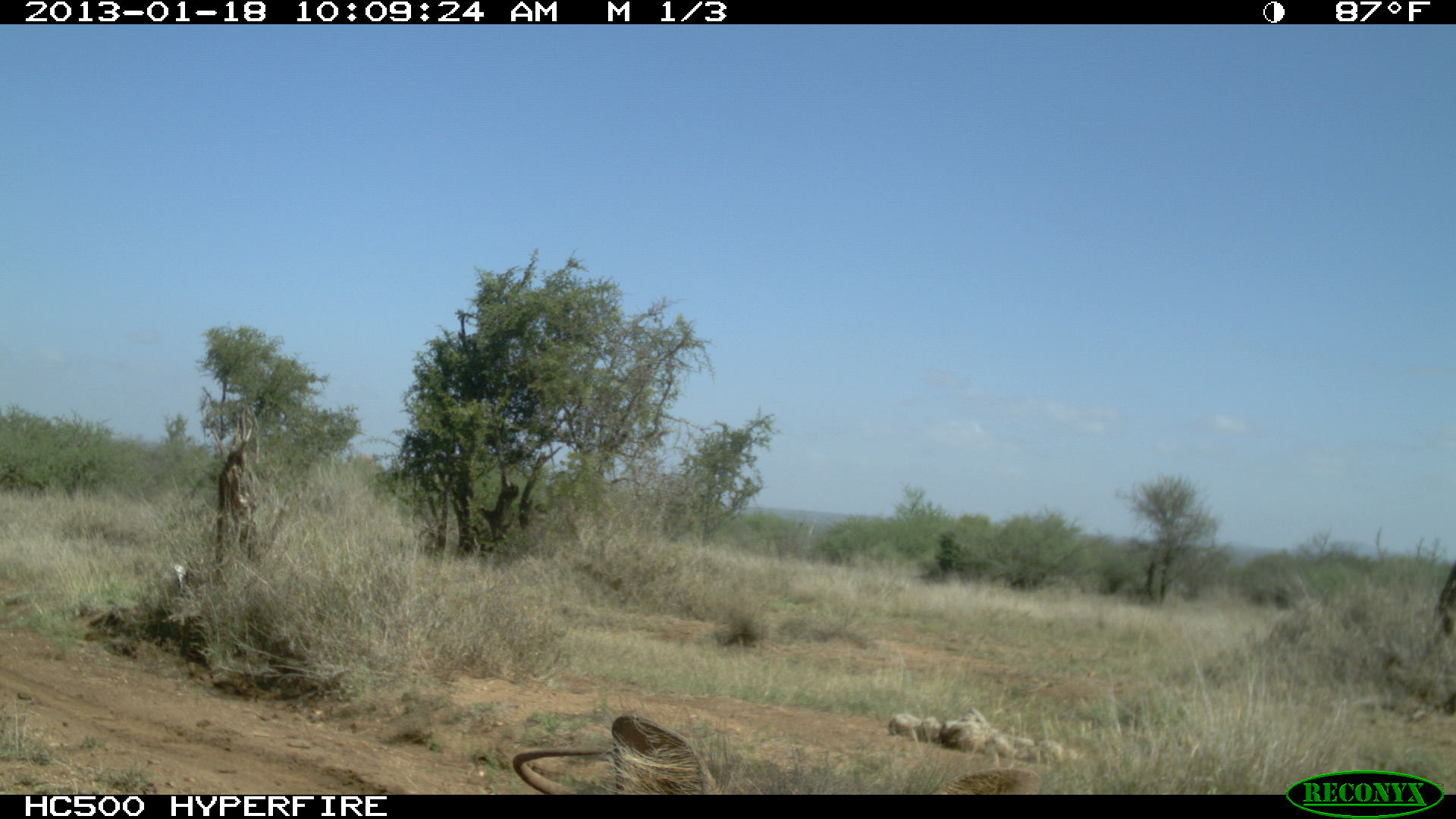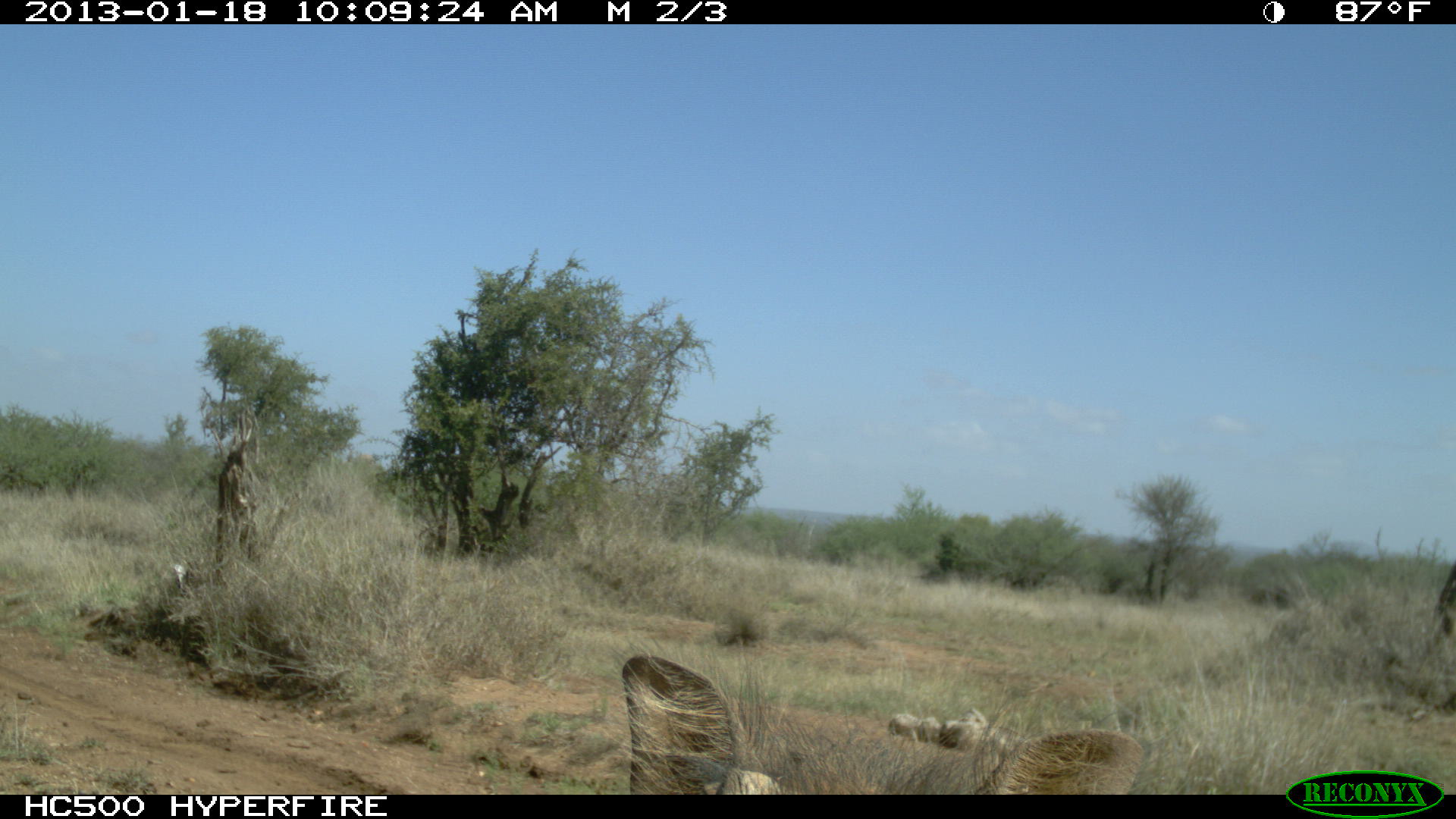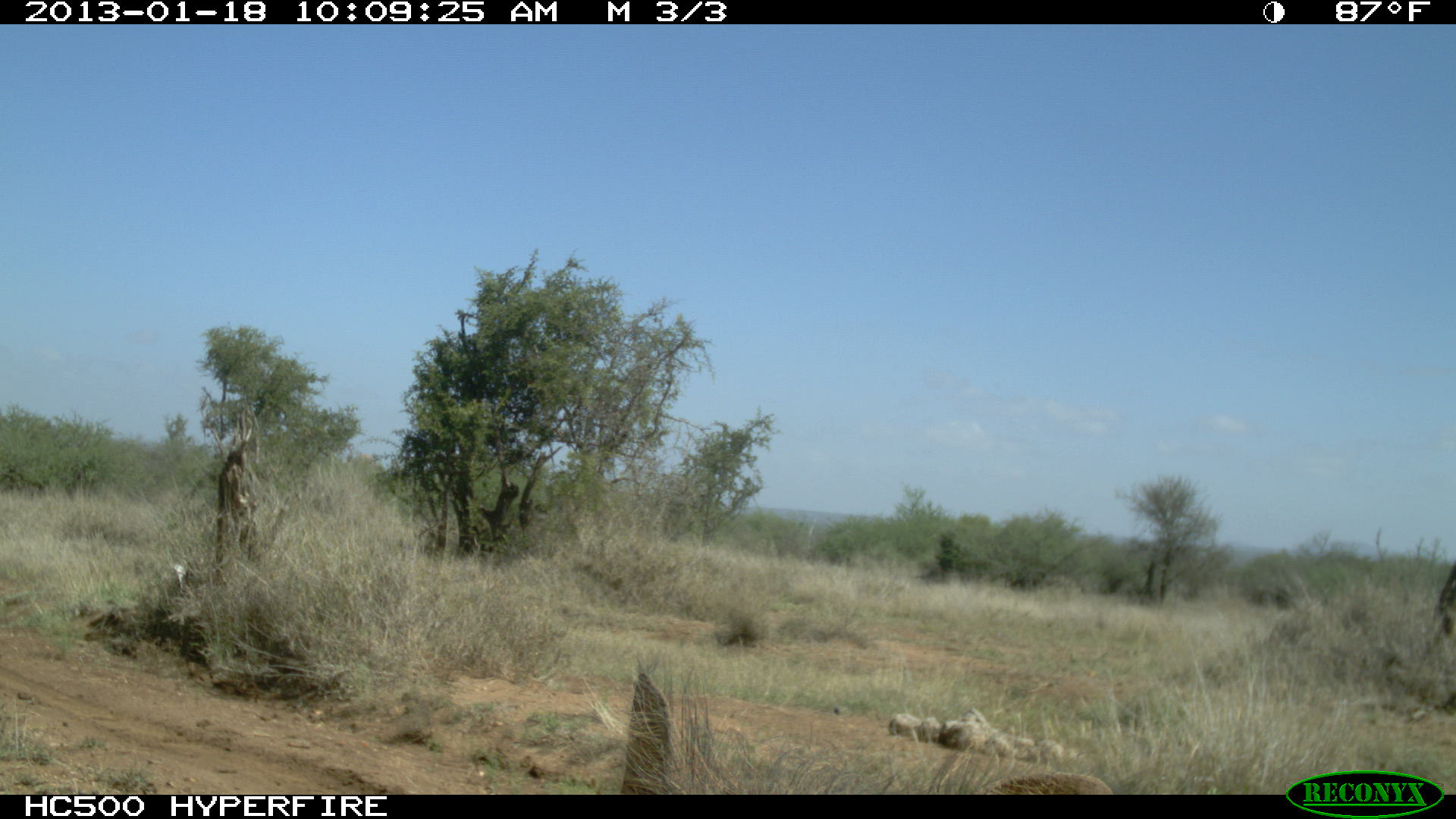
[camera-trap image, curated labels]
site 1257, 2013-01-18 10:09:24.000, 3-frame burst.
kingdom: Animalia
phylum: Chordata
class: Mammalia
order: Artiodactyla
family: Suidae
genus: Phacochoerus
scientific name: Phacochoerus africanus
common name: common warthog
Phacochoerus africanus (common warthog), count 1.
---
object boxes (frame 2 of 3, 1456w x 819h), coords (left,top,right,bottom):
phacochoerus africanus: (621,649,1143,794)